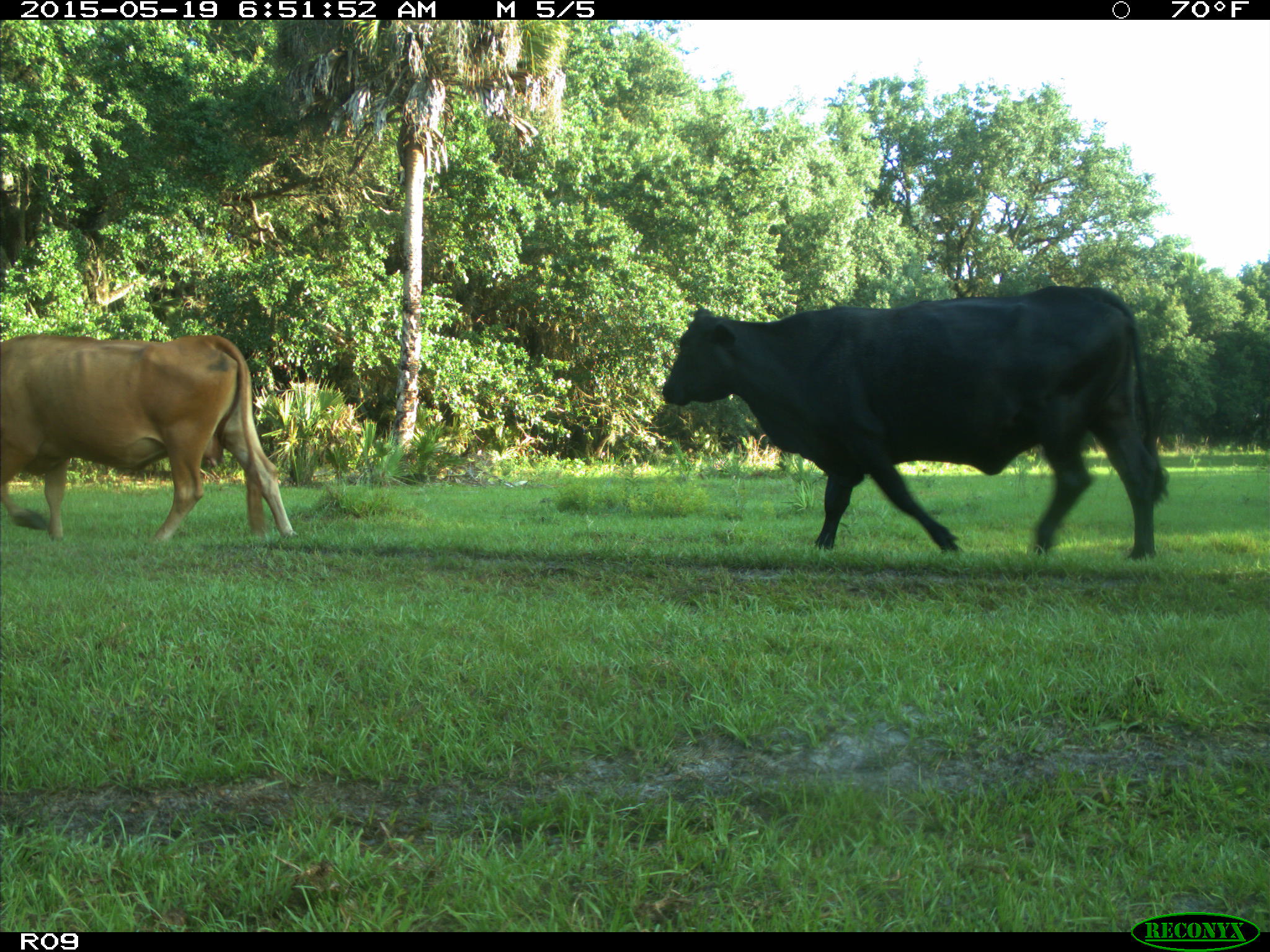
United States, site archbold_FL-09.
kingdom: Animalia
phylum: Chordata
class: Mammalia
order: Artiodactyla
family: Bovidae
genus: Bos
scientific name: Bos taurus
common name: domestic cow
Bos taurus (domestic cow).